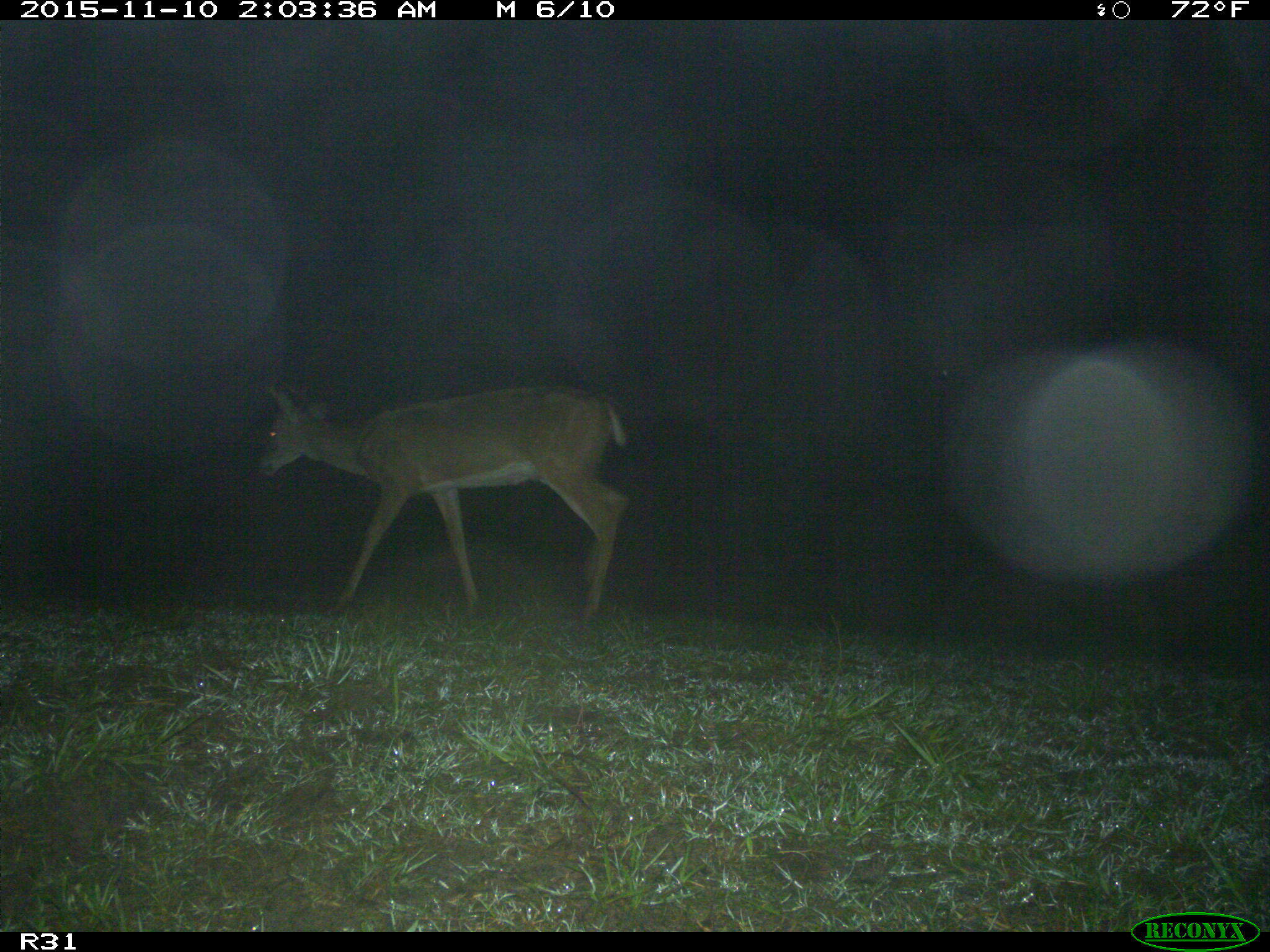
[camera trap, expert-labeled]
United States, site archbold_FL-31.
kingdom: Animalia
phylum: Chordata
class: Mammalia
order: Artiodactyla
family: Cervidae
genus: Odocoileus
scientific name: Odocoileus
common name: deer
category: unidentified deer